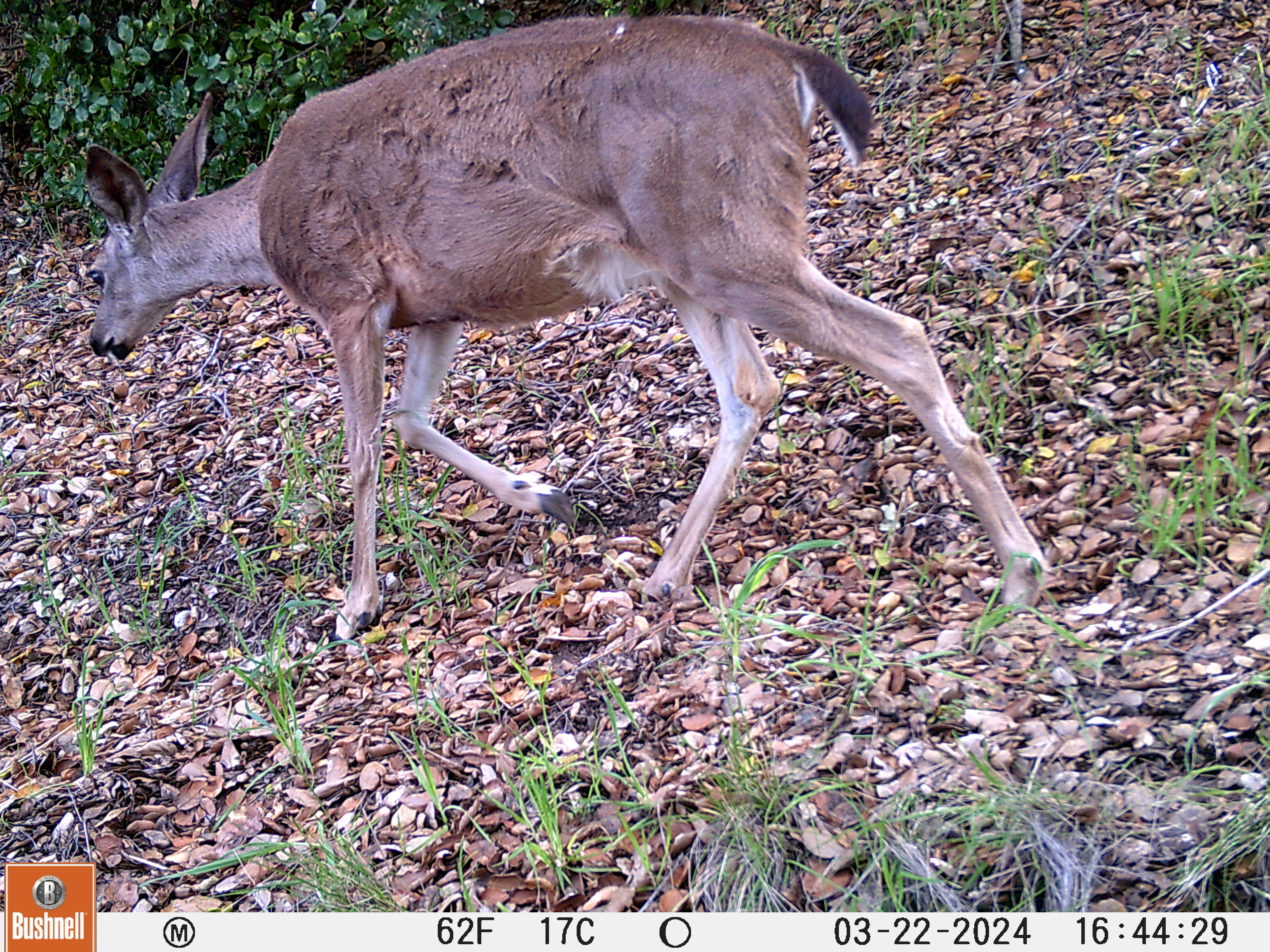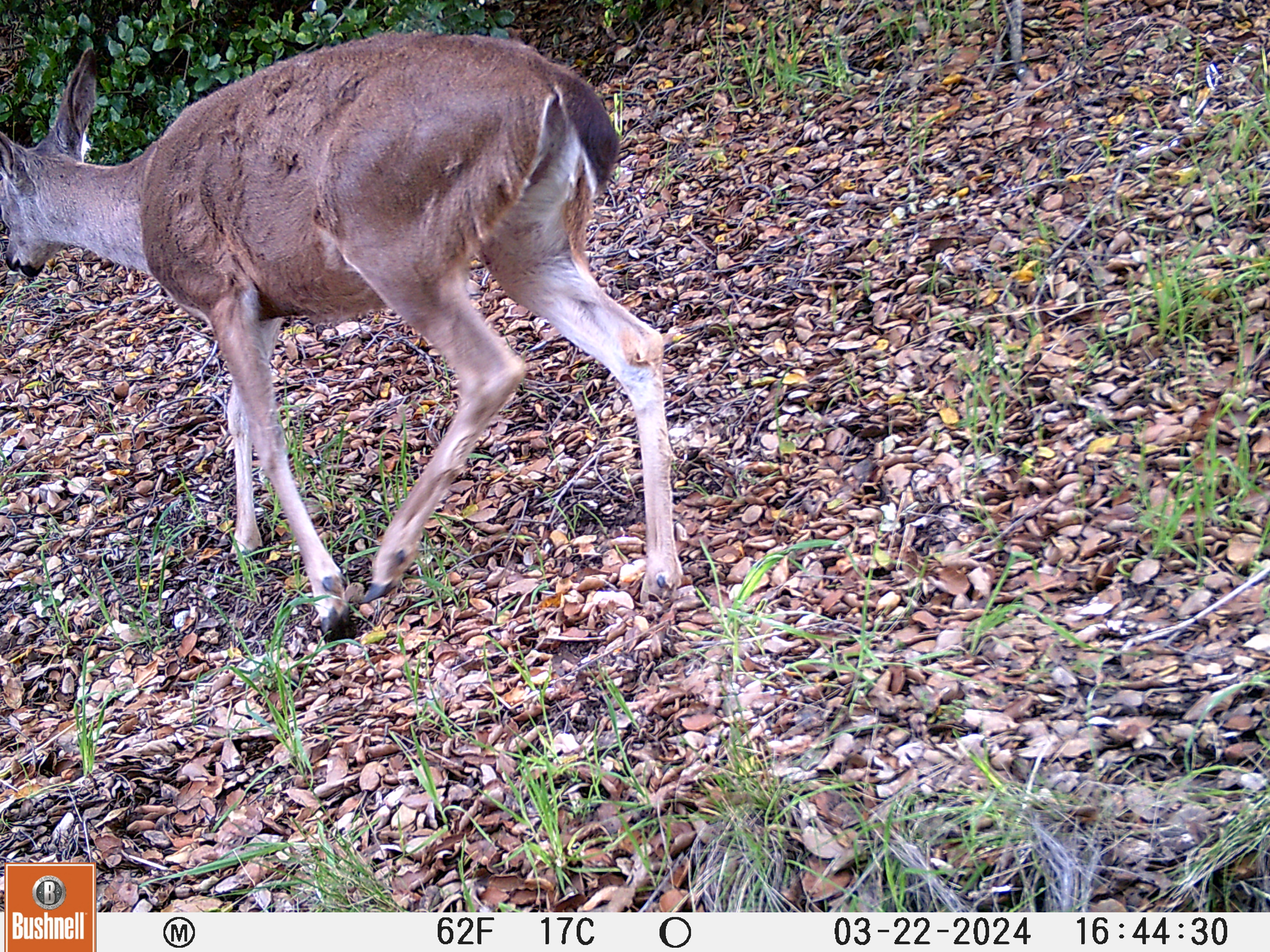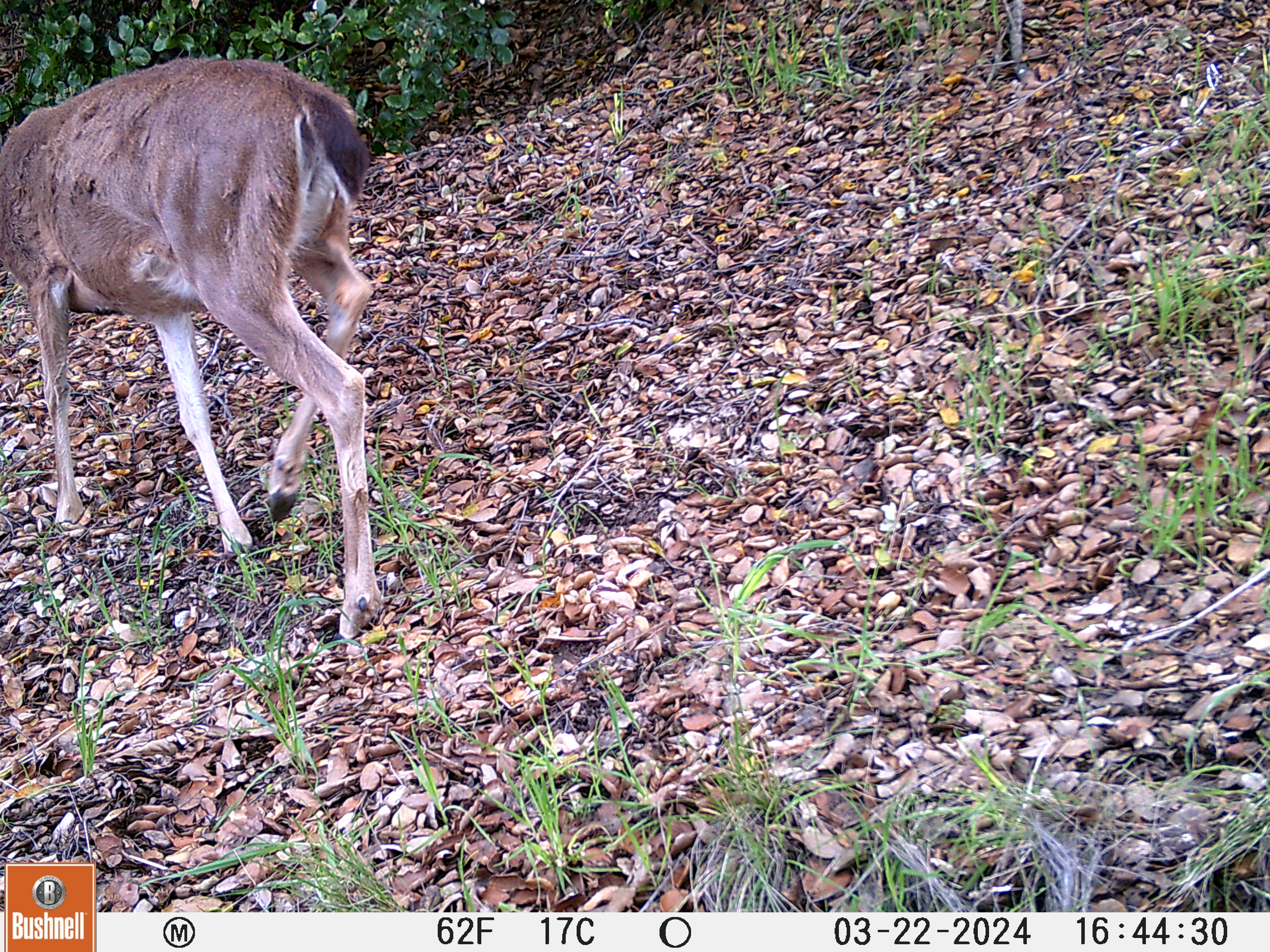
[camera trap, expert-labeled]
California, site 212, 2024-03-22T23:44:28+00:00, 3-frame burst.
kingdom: Animalia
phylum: Chordata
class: Mammalia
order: Artiodactyla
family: Cervidae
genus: Odocoileus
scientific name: Odocoileus hemionus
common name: mule deer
Mule deer (Odocoileus hemionus).